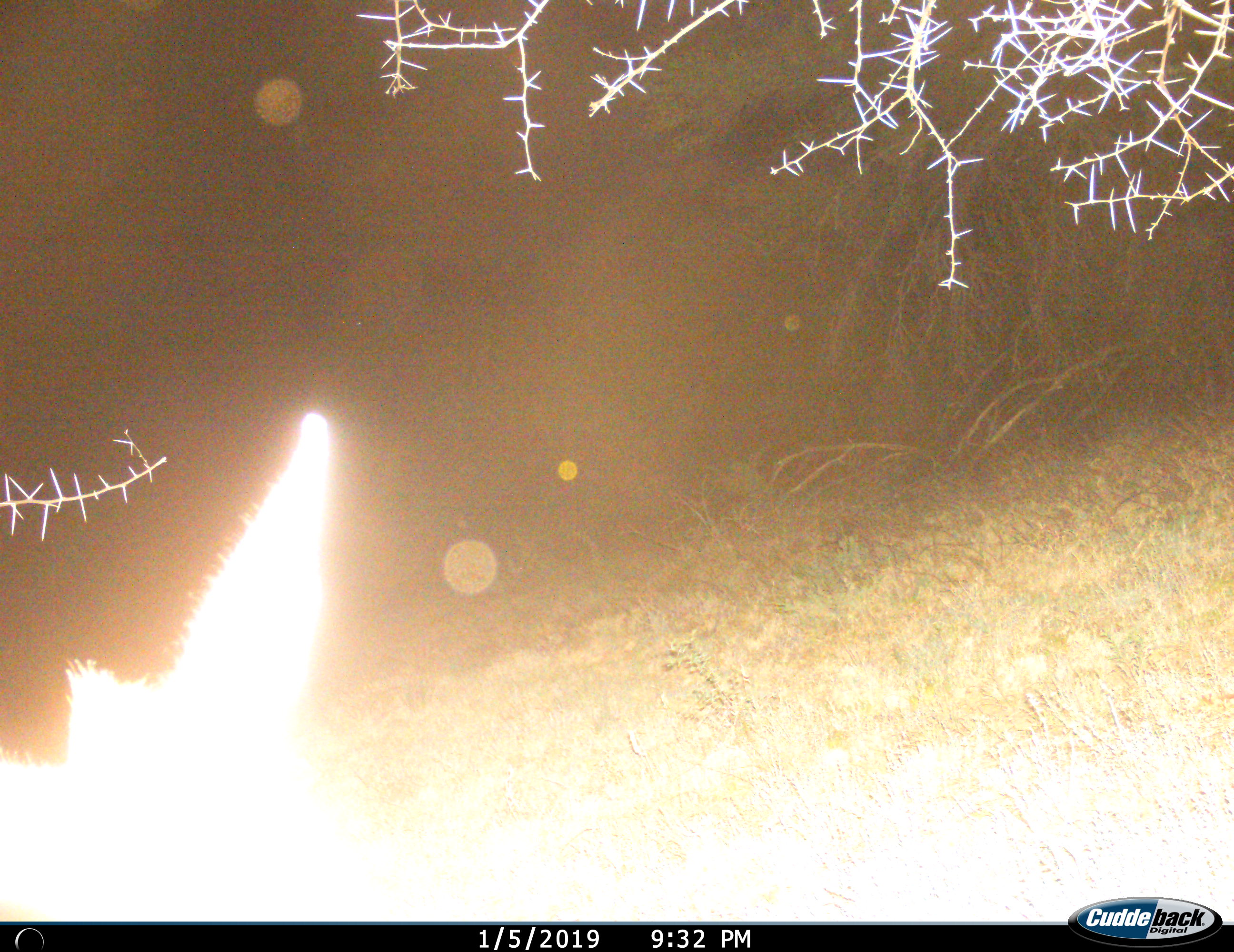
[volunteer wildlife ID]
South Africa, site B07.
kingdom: Animalia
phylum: Chordata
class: Mammalia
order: Artiodactyla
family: Bovidae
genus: Tragelaphus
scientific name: Tragelaphus strepsiceros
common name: greater kudu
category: kudu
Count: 1.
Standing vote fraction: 33%.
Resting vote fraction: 0%.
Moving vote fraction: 67%.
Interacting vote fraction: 0%.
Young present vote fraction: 0%.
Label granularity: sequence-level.